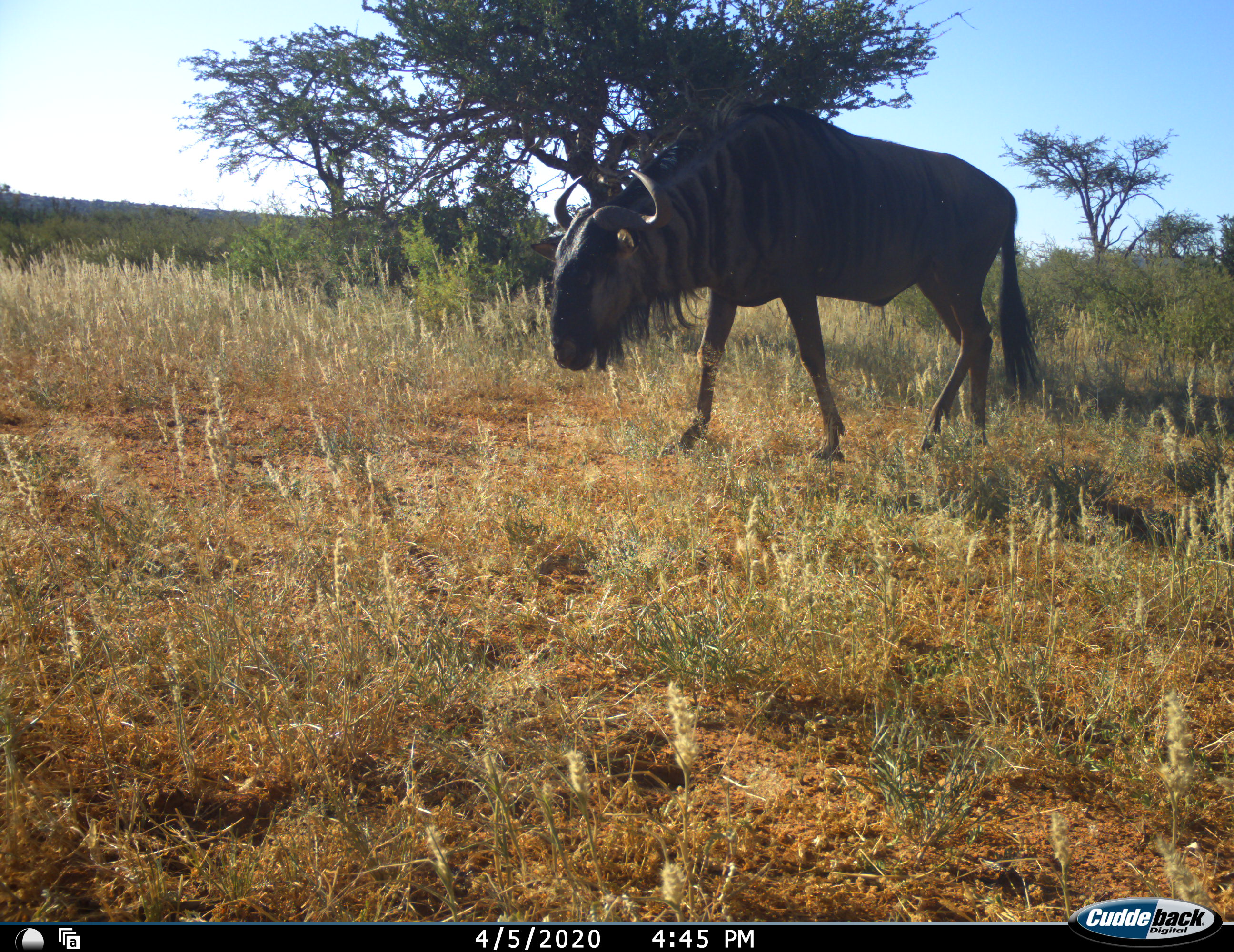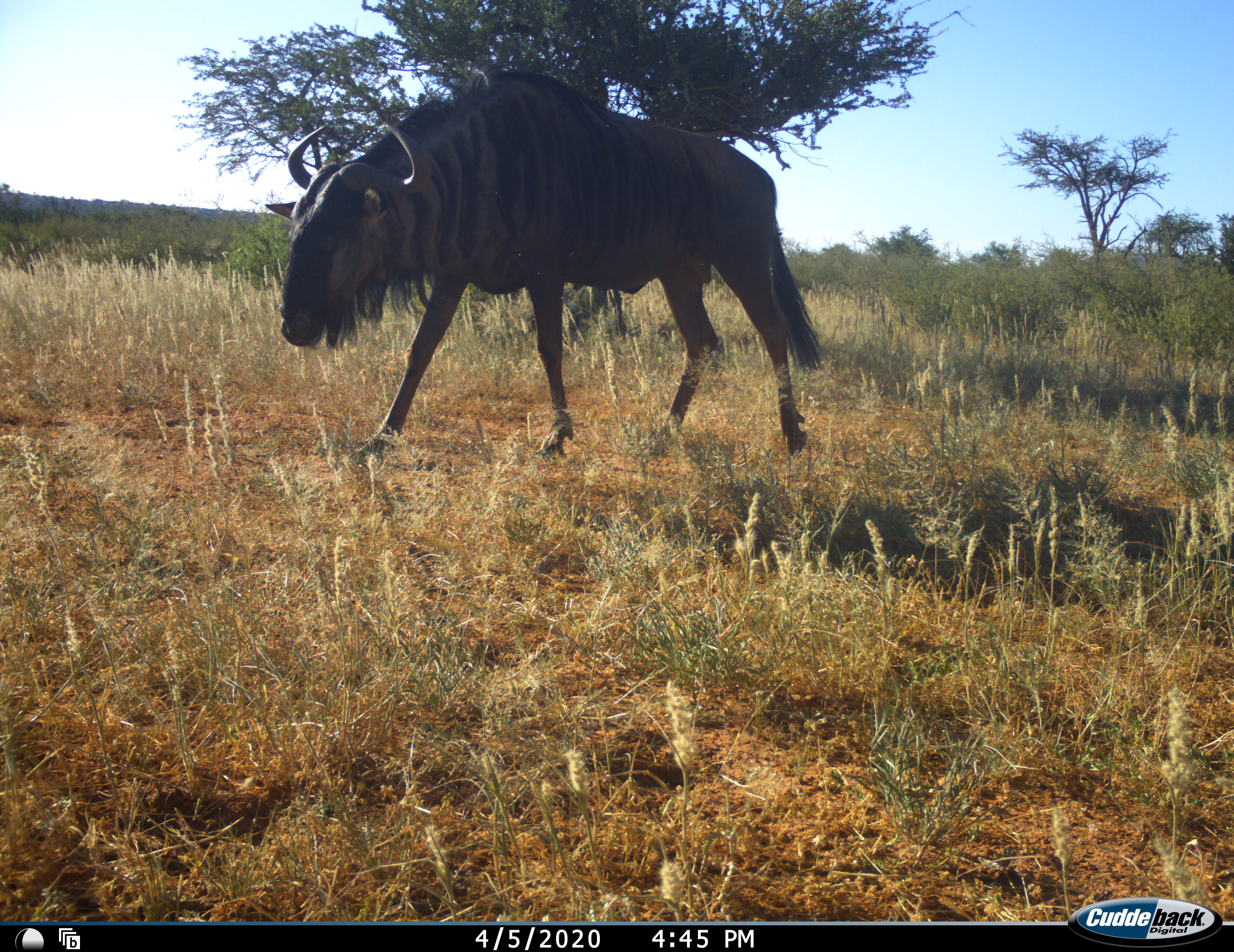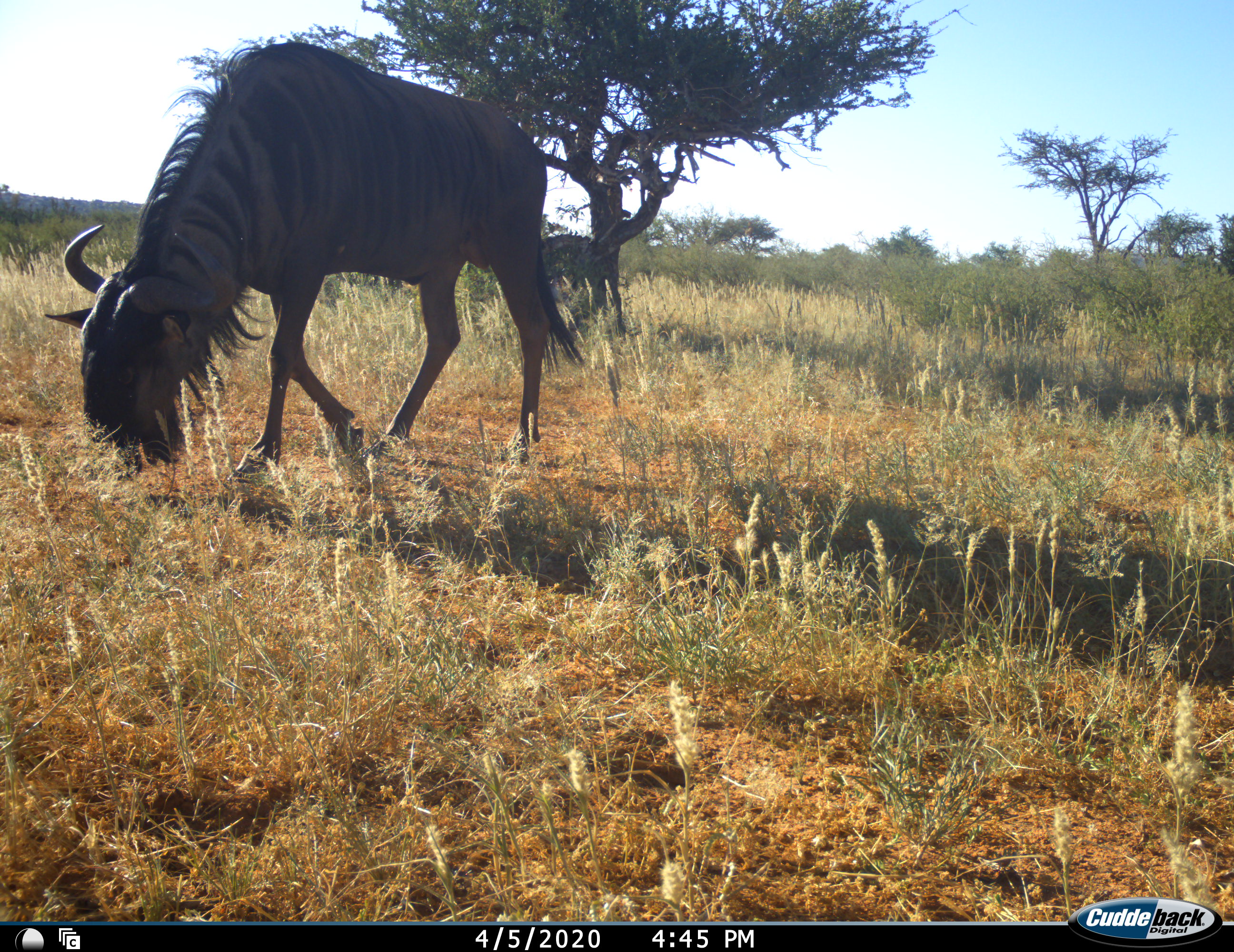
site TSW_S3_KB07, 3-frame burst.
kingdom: Animalia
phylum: Chordata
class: Mammalia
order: Artiodactyla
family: Bovidae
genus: Connochaetes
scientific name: Connochaetes taurinus taurinus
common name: blue wildebeest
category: wildebeestblue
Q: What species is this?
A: Wildebeestblue (blue wildebeest) (Connochaetes taurinus taurinus).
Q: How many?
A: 1.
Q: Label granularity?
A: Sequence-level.